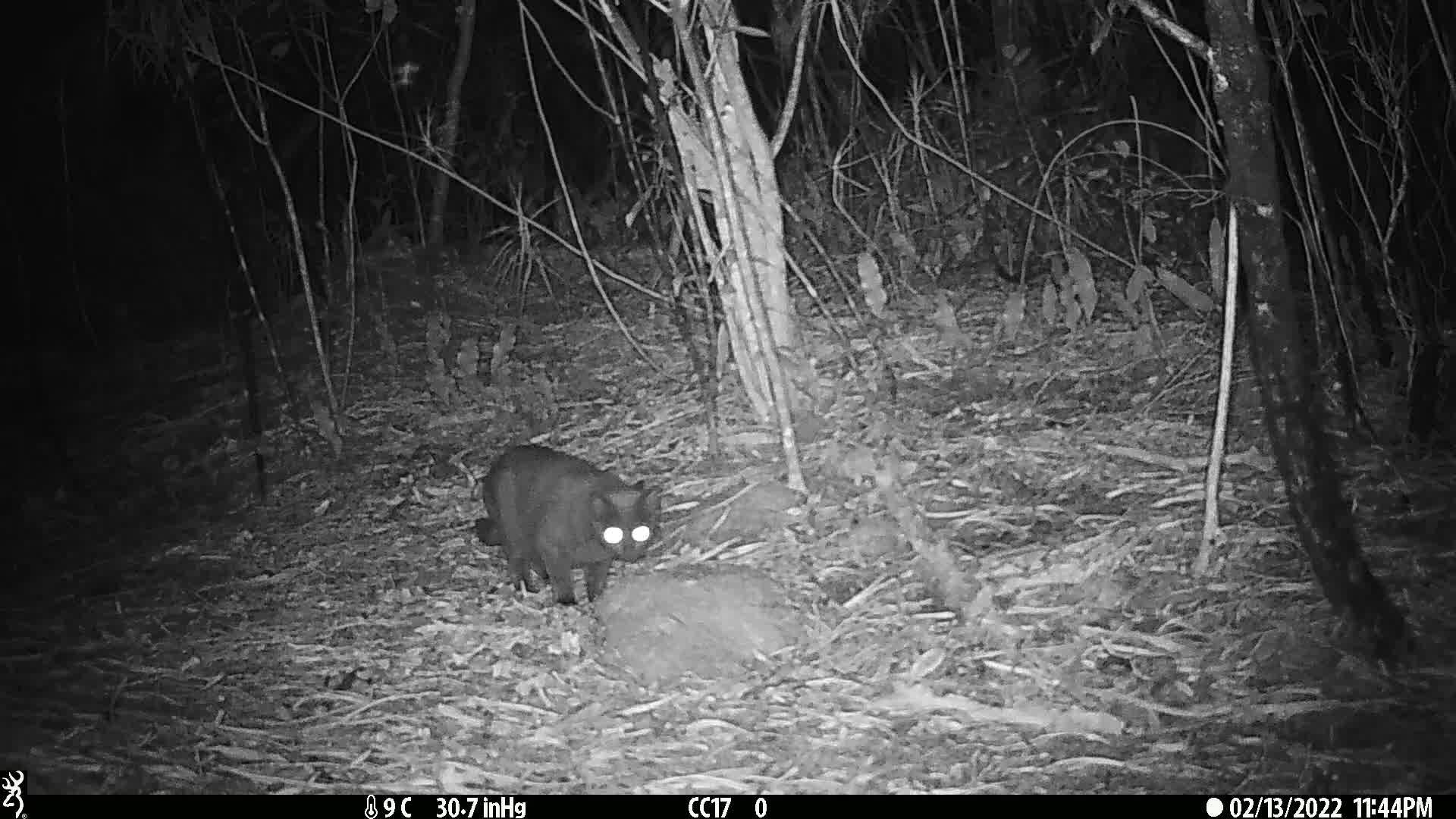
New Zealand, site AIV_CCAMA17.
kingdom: Animalia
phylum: Chordata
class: Mammalia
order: Carnivora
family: Felidae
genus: Felis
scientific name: Felis catus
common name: domestic cat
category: cat